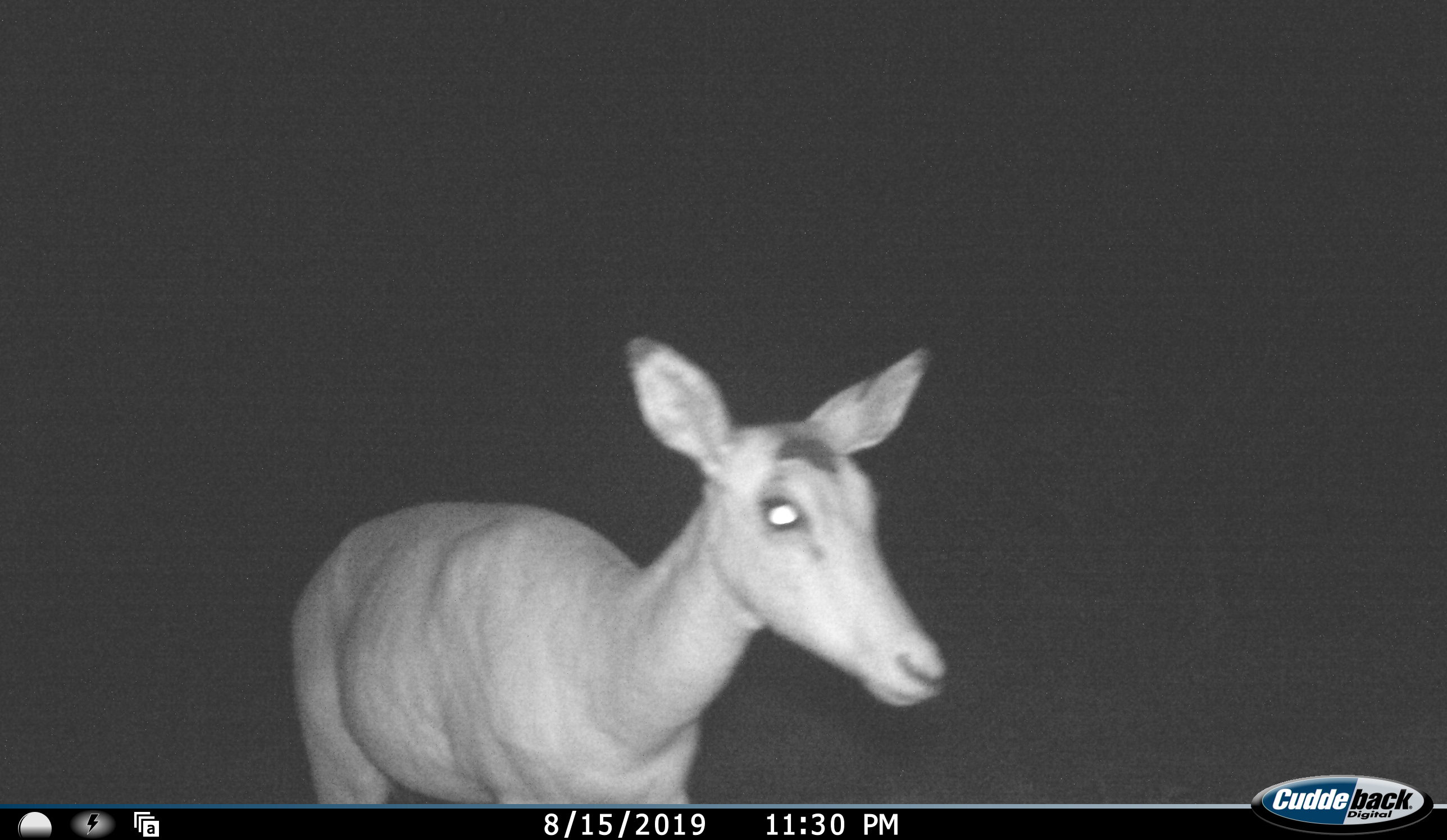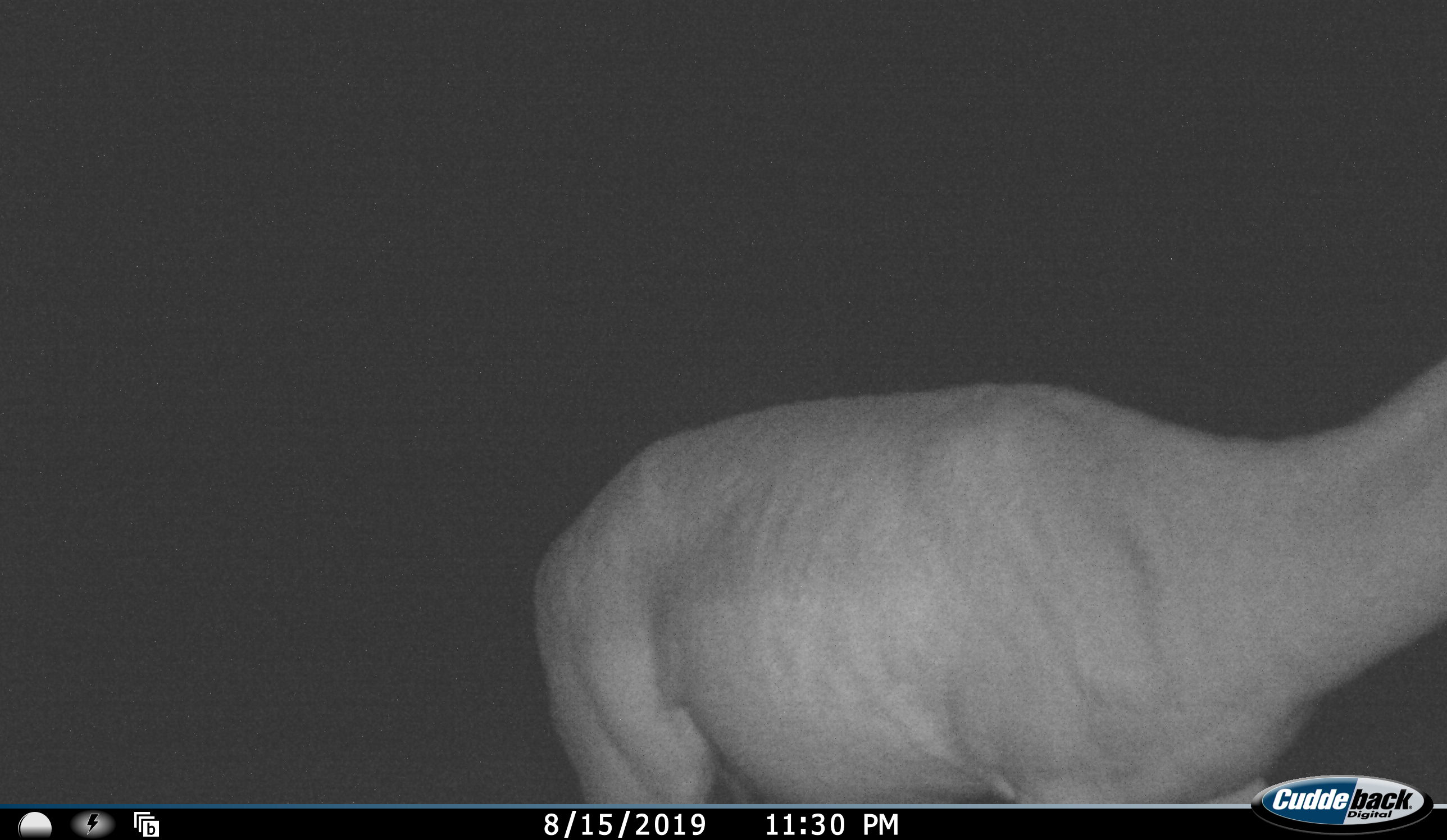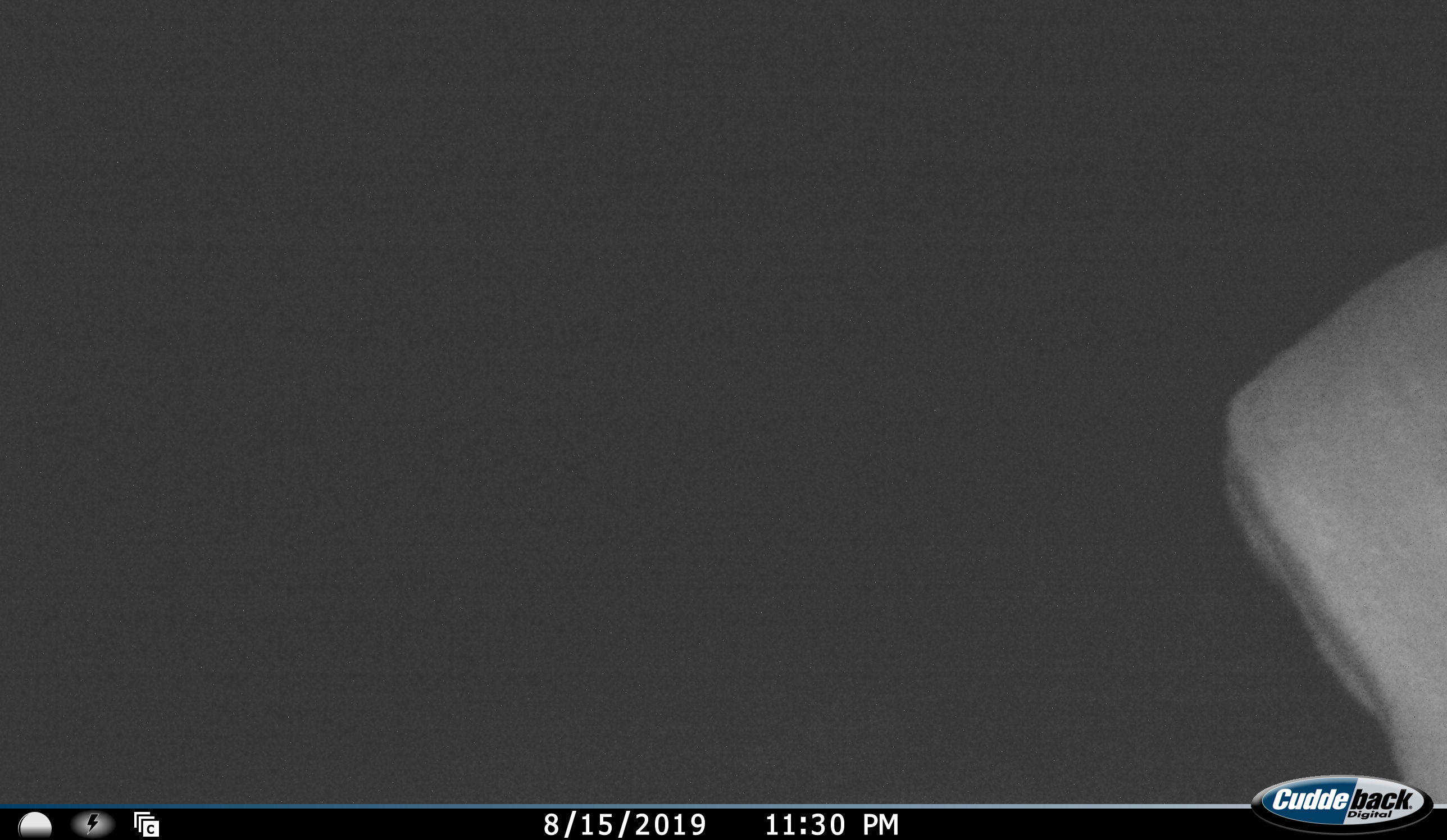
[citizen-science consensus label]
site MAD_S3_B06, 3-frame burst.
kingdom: Animalia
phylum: Chordata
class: Mammalia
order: Artiodactyla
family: Bovidae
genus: Aepyceros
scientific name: Aepyceros melampus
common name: impala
Impala (Aepyceros melampus), count 1. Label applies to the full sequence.